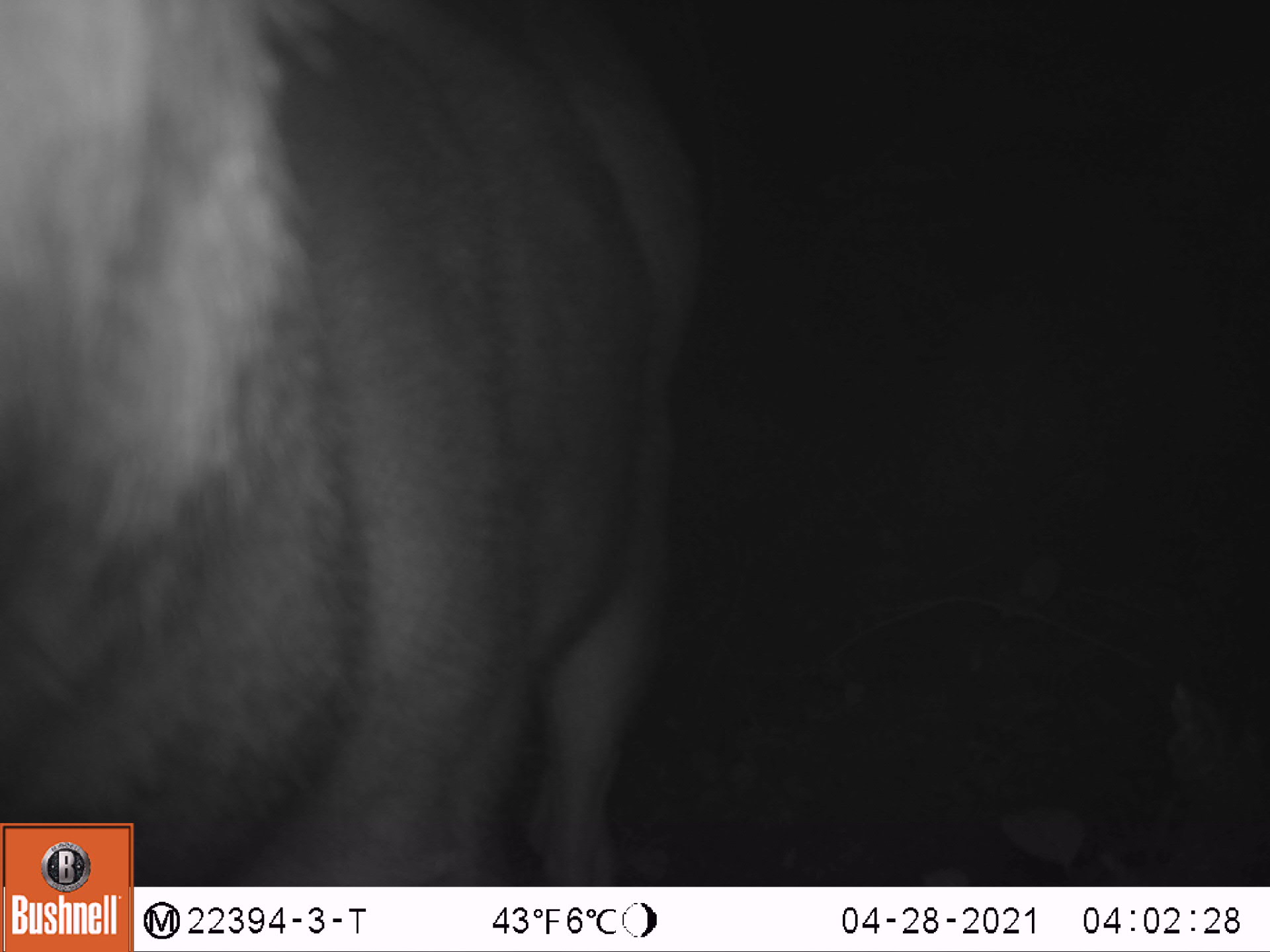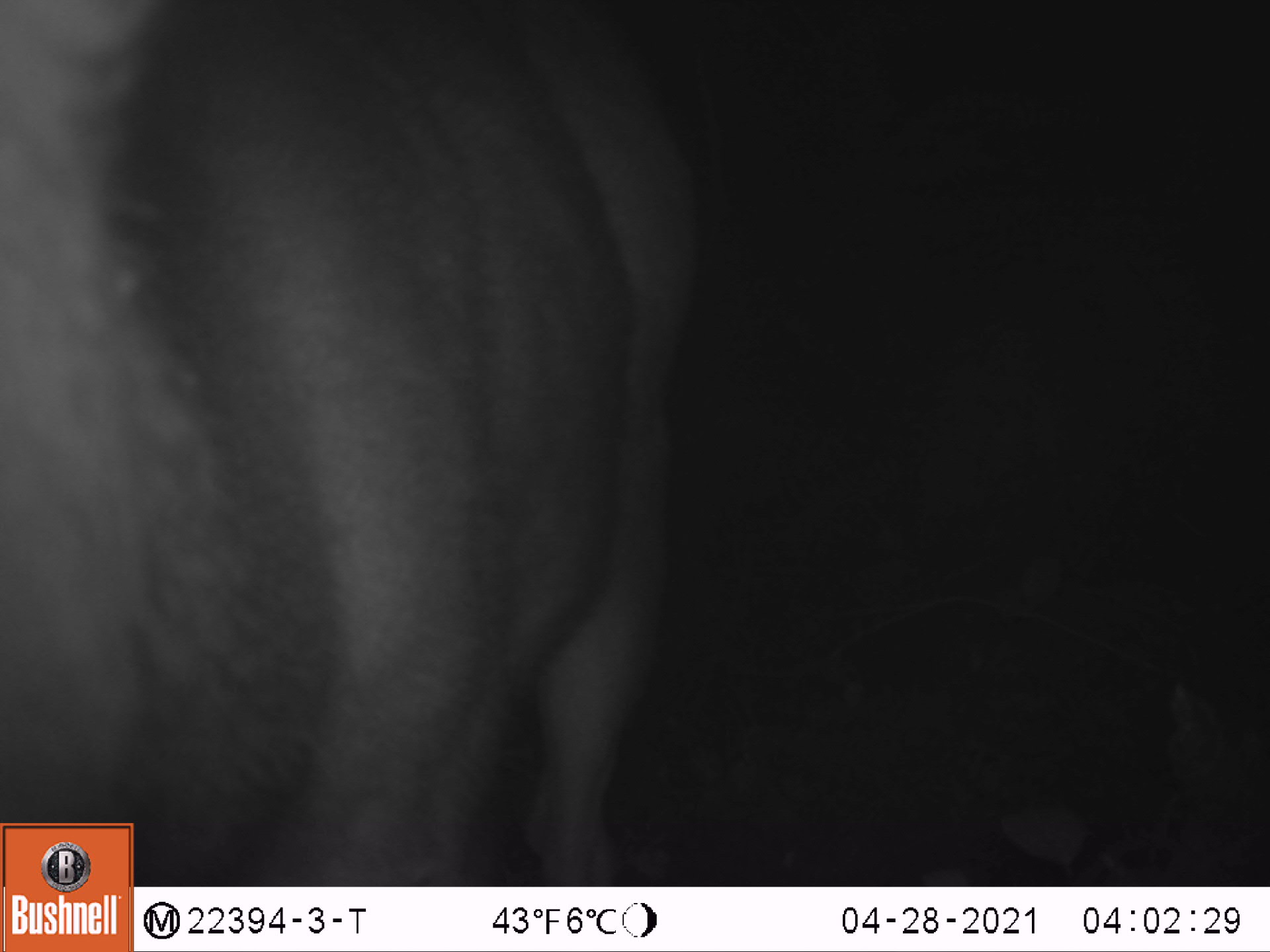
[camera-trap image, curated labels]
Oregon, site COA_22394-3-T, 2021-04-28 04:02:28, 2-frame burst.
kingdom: Animalia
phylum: Chordata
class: Mammalia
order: Artiodactyla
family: Cervidae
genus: Odocoileus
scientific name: Odocoileus hemionus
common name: black-tailed deer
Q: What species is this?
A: Black-tailed deer (Odocoileus hemionus).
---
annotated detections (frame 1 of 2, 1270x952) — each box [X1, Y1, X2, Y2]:
black-tailed deer: [0, 0, 738, 819]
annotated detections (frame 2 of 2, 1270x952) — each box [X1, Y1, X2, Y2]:
black-tailed deer: [0, 0, 753, 821]